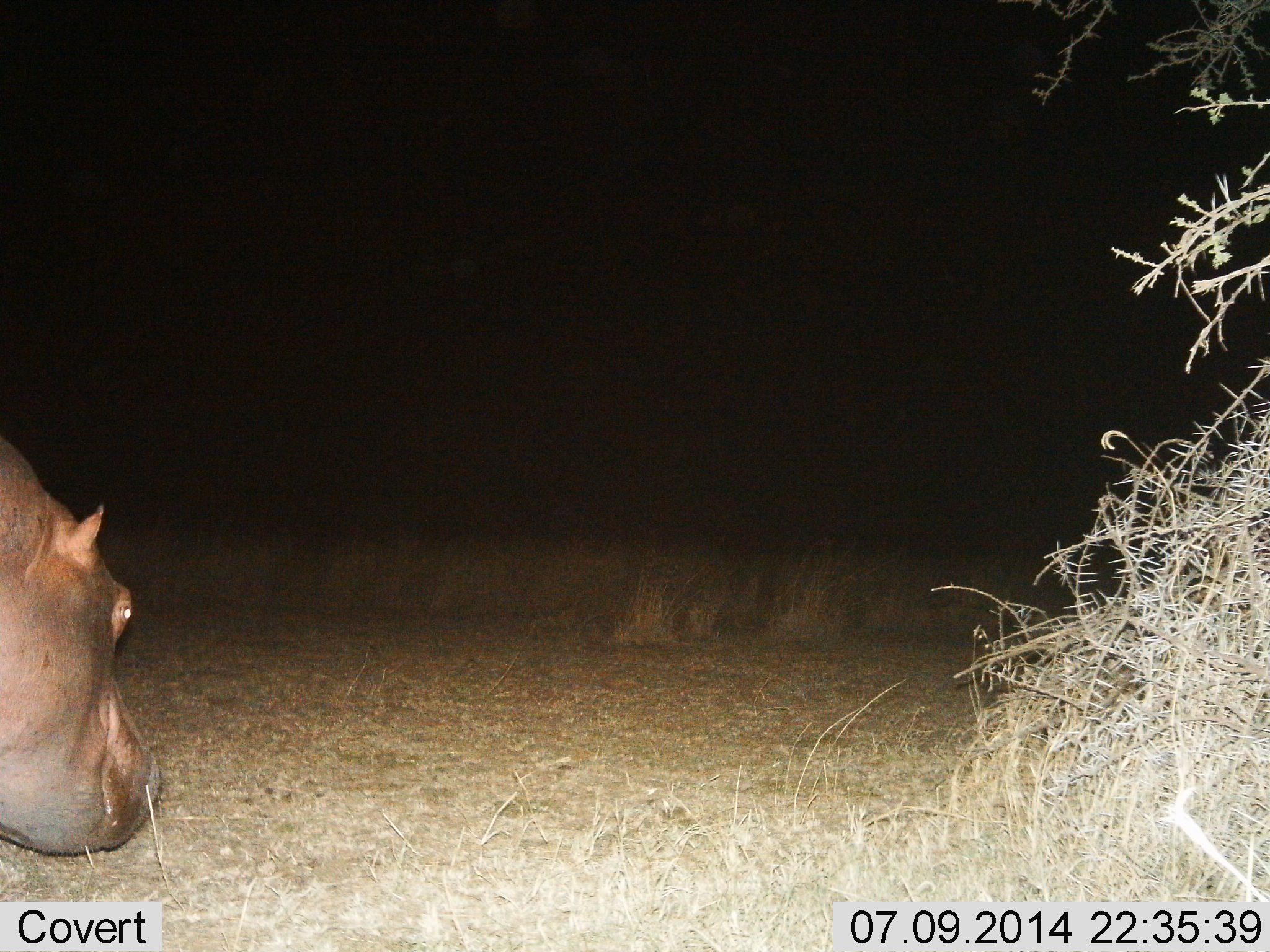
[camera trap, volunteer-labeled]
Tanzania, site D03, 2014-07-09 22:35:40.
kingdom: Animalia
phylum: Chordata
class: Mammalia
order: Artiodactyla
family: Hippopotamidae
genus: Hippopotamus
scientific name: Hippopotamus amphibius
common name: hippopotamus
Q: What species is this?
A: Hippopotamus (Hippopotamus amphibius).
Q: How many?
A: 1.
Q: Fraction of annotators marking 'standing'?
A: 70%.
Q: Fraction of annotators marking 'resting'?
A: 0%.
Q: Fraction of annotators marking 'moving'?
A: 30%.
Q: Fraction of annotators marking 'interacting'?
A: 0%.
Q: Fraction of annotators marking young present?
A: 0%.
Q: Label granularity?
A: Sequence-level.